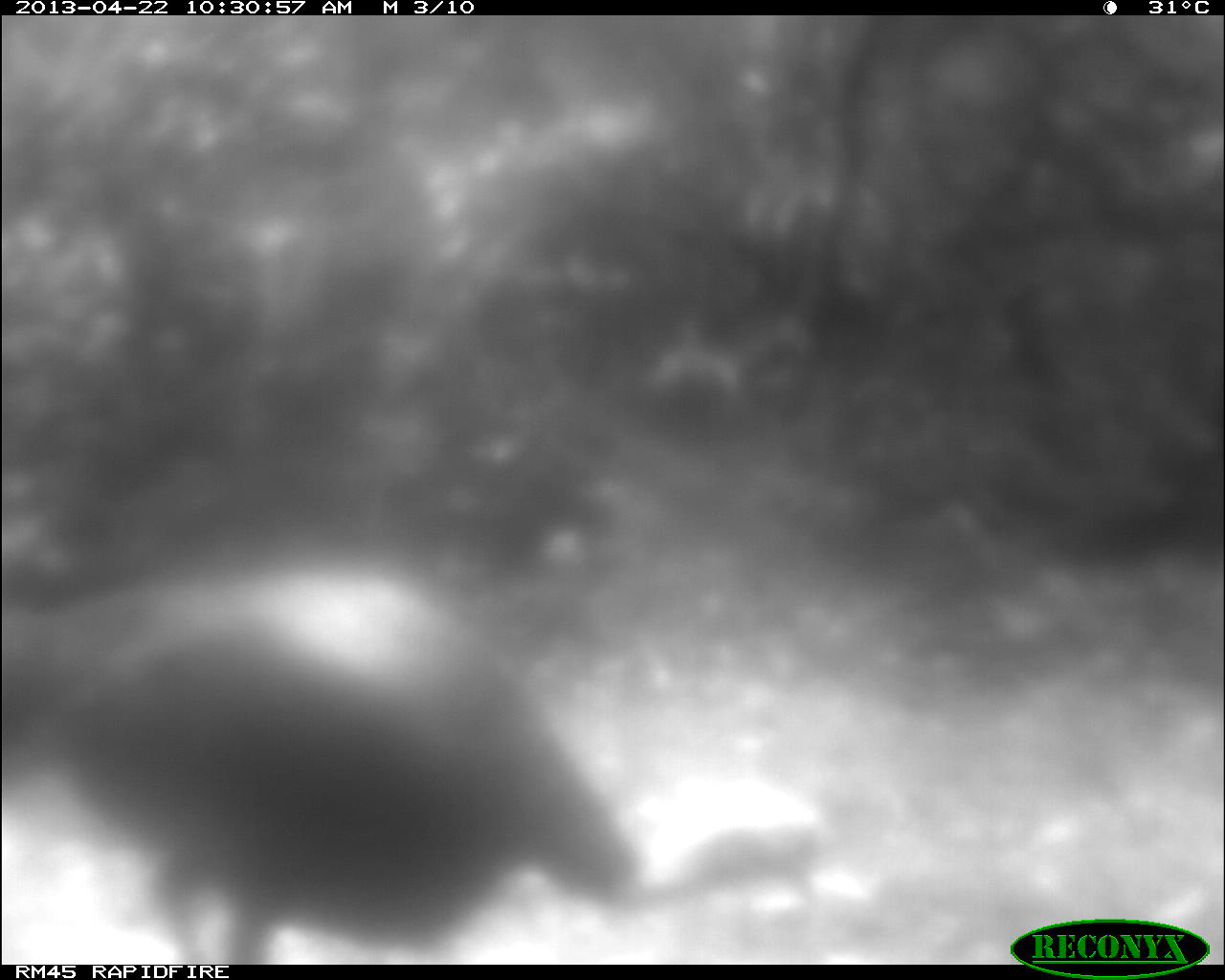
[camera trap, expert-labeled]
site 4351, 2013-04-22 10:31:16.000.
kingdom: Animalia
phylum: Chordata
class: Aves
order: Galliformes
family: Phasianidae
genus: Meleagris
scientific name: Meleagris ocellata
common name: ocellated turkey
Meleagris ocellata (ocellated turkey), count 1.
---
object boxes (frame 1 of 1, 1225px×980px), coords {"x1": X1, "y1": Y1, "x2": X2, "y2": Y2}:
meleagris ocellata: {"x1": 0, "y1": 573, "x2": 831, "y2": 964}